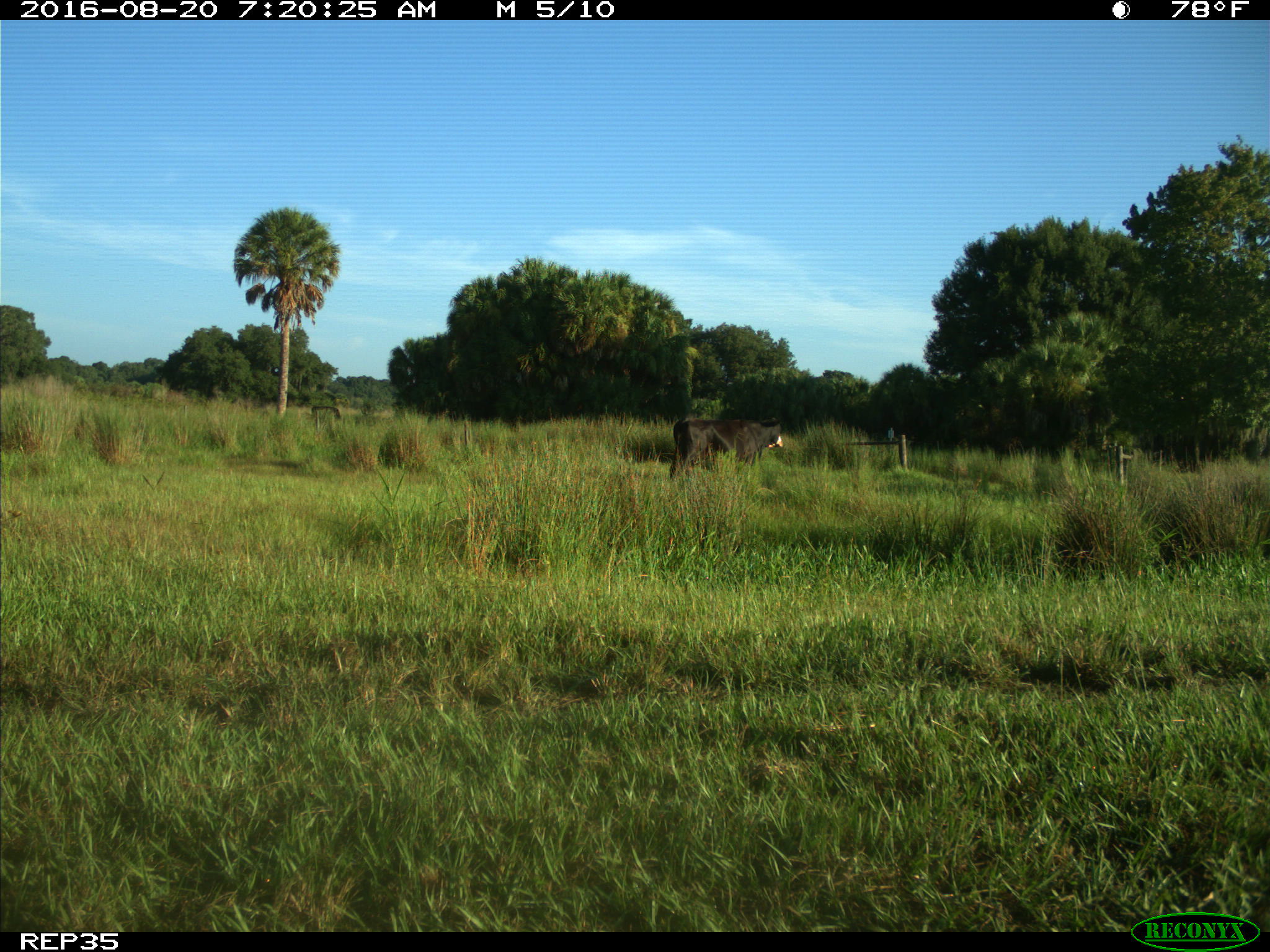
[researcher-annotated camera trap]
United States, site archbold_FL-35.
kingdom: Animalia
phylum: Chordata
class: Mammalia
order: Artiodactyla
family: Bovidae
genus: Bos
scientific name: Bos taurus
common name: domestic cow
Bos taurus (domestic cow).